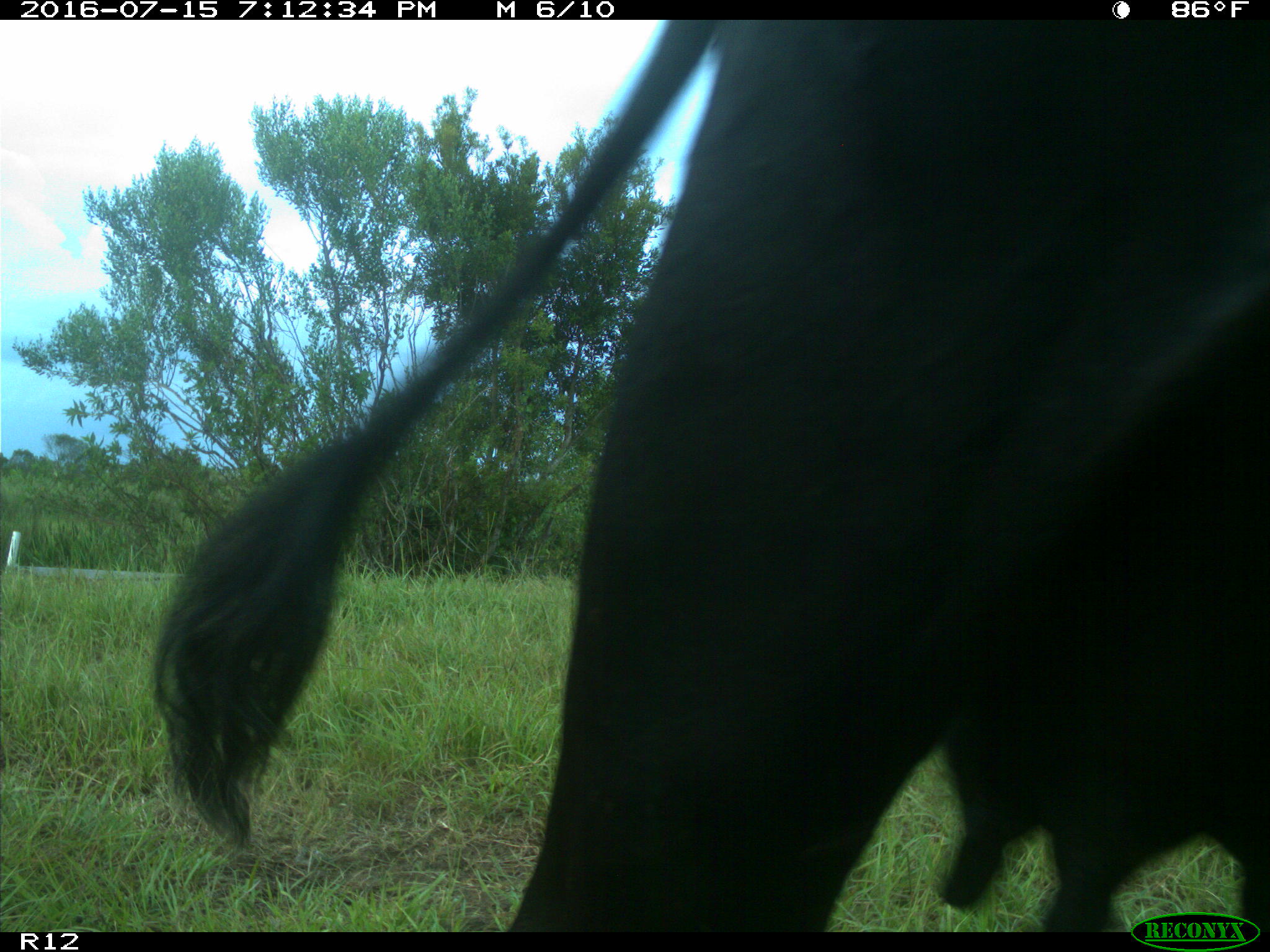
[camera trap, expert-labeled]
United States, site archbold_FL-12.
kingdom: Animalia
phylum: Chordata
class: Mammalia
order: Artiodactyla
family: Bovidae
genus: Bos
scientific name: Bos taurus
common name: domestic cow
Bos taurus (domestic cow).